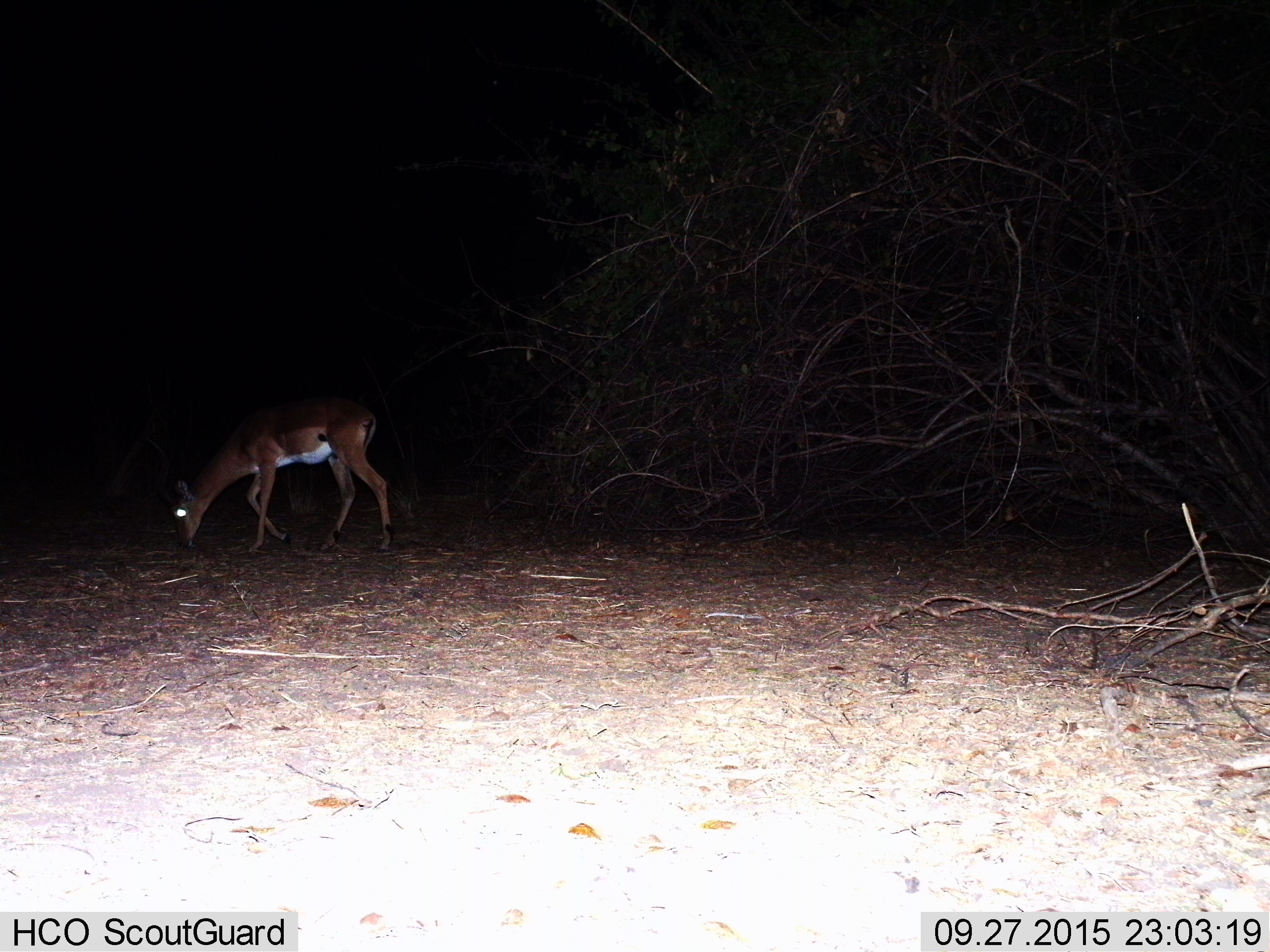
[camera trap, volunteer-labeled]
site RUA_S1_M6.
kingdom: Animalia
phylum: Chordata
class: Mammalia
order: Artiodactyla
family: Bovidae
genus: Aepyceros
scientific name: Aepyceros melampus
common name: impala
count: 1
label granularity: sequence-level